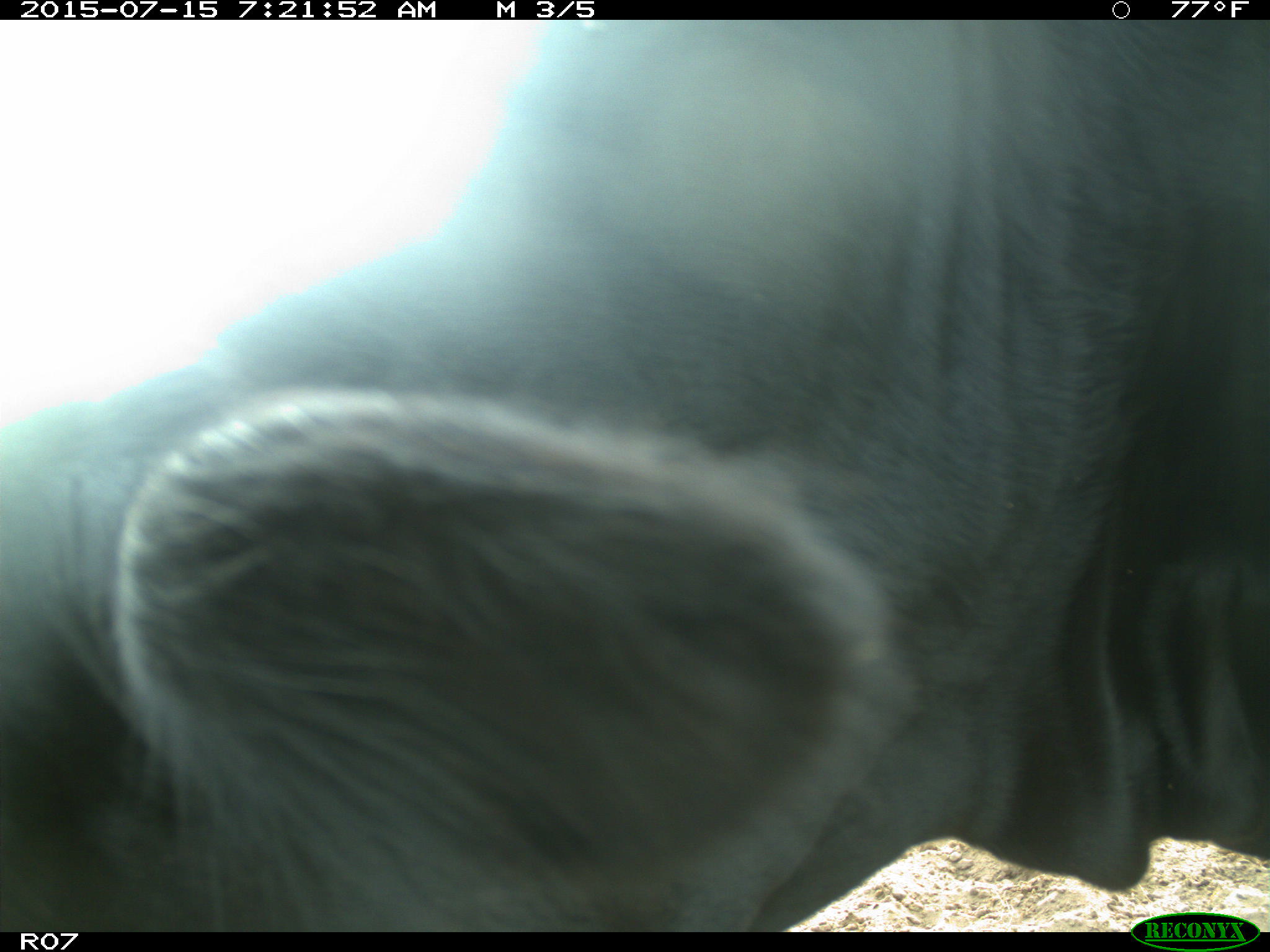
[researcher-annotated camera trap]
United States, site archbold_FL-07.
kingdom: Animalia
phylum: Chordata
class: Mammalia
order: Artiodactyla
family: Bovidae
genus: Bos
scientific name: Bos taurus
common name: domestic cow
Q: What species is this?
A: Bos taurus (domestic cow).